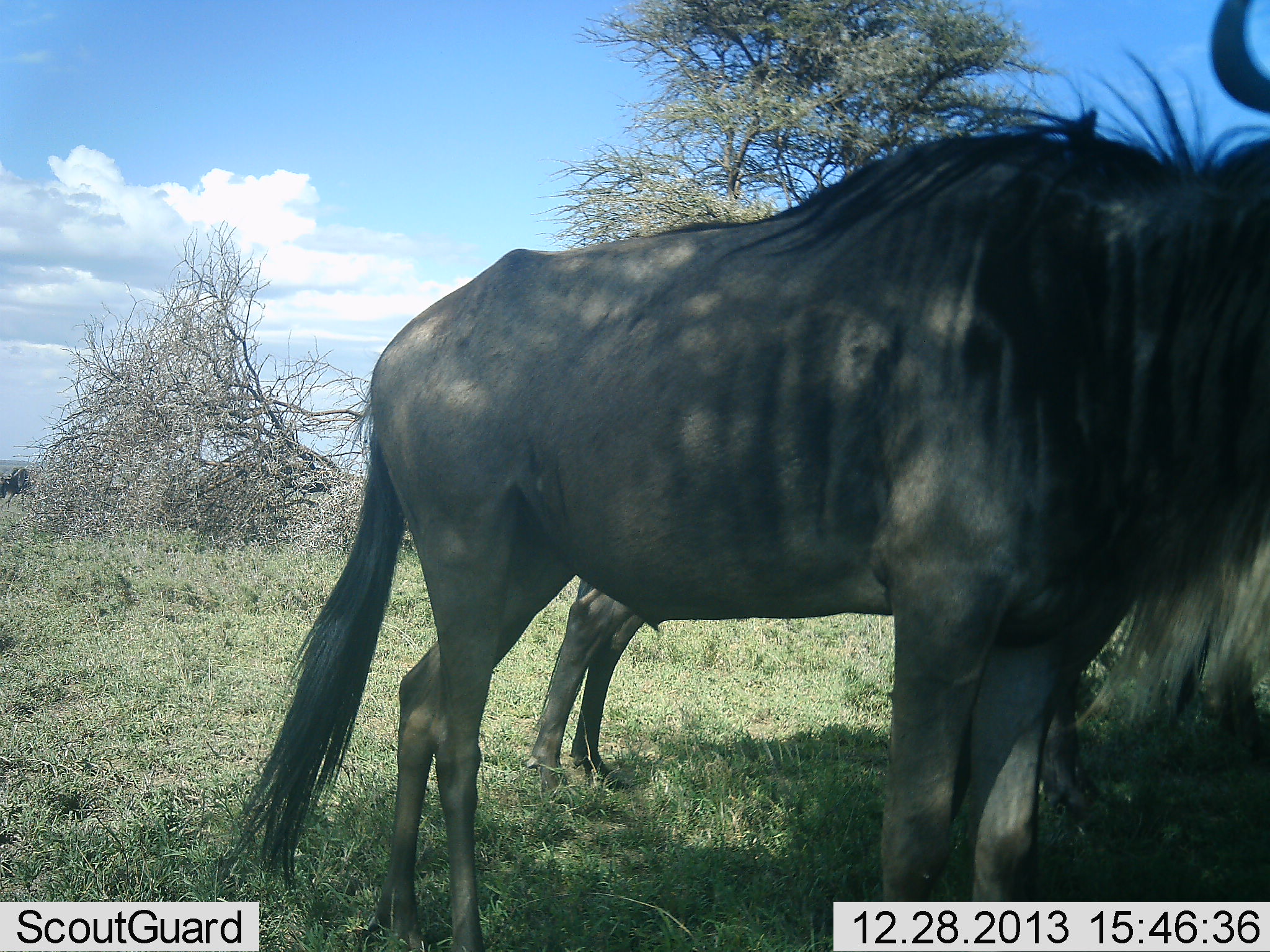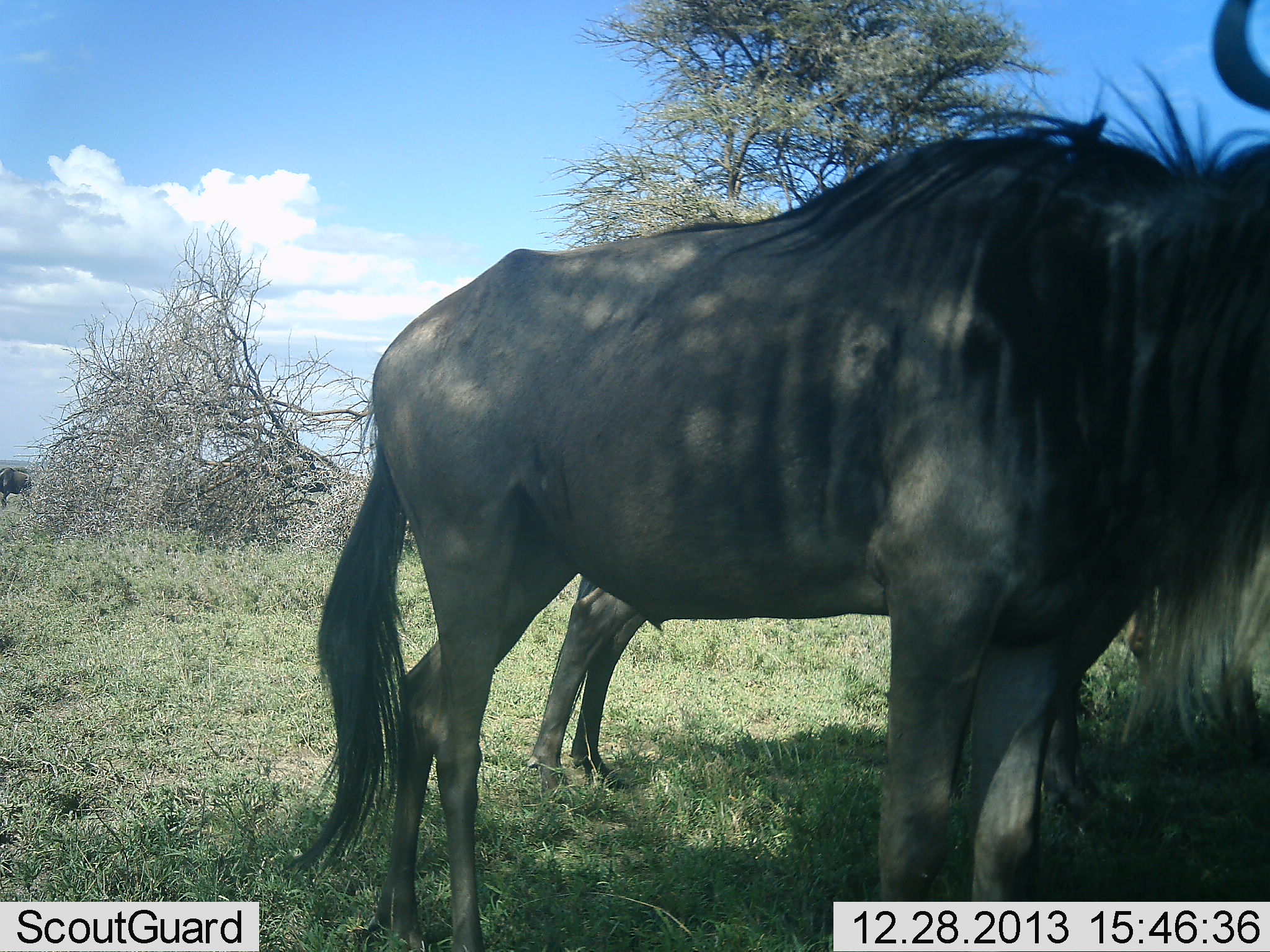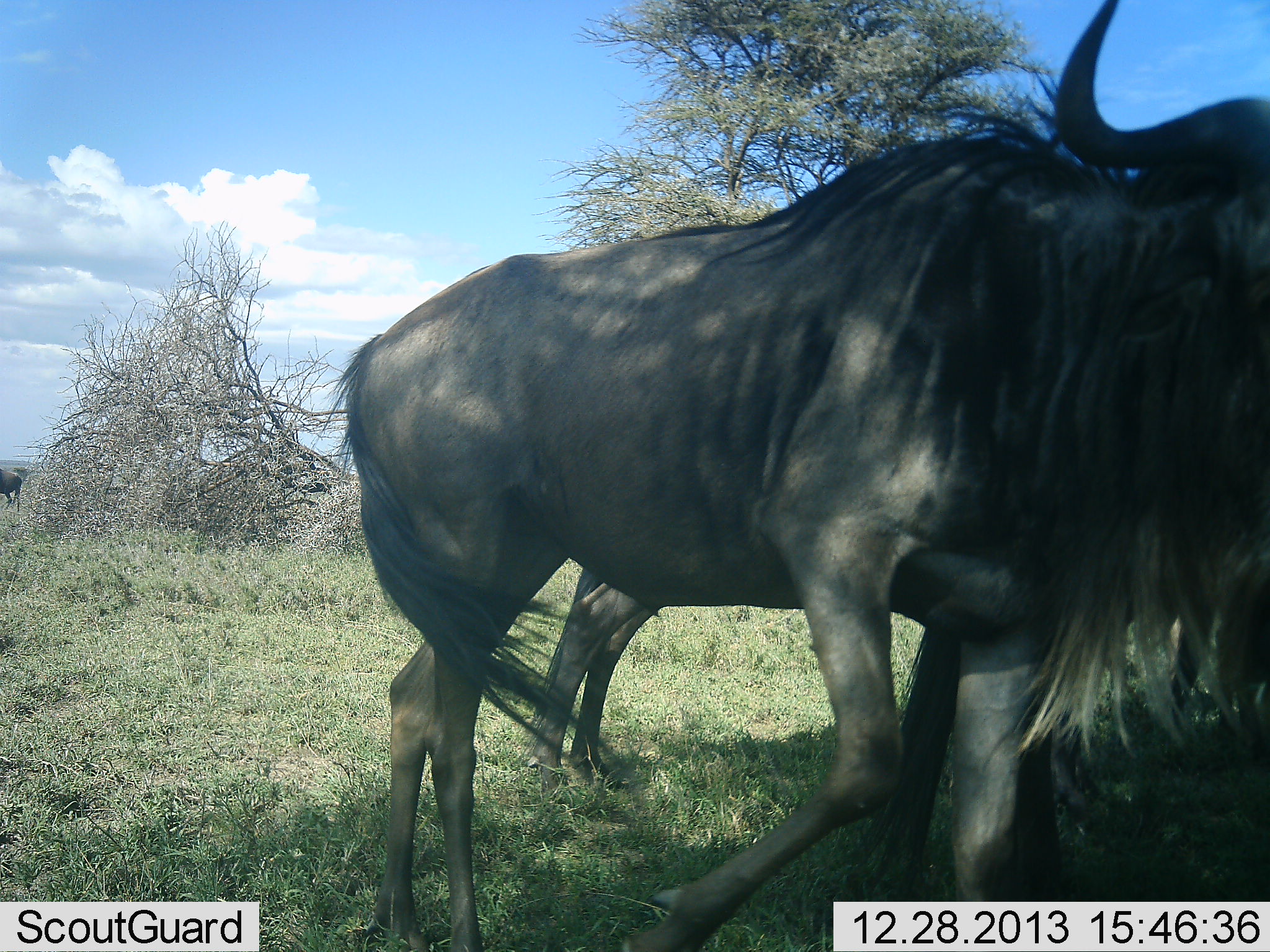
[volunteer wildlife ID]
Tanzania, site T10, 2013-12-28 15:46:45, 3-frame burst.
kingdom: Animalia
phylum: Chordata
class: Mammalia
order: Artiodactyla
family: Bovidae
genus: Connochaetes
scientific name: Connochaetes taurinus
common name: blue wildebeest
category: wildebeest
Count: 3.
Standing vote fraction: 90%.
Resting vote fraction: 0%.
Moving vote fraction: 10%.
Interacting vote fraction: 0%.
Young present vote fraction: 0%.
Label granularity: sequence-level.